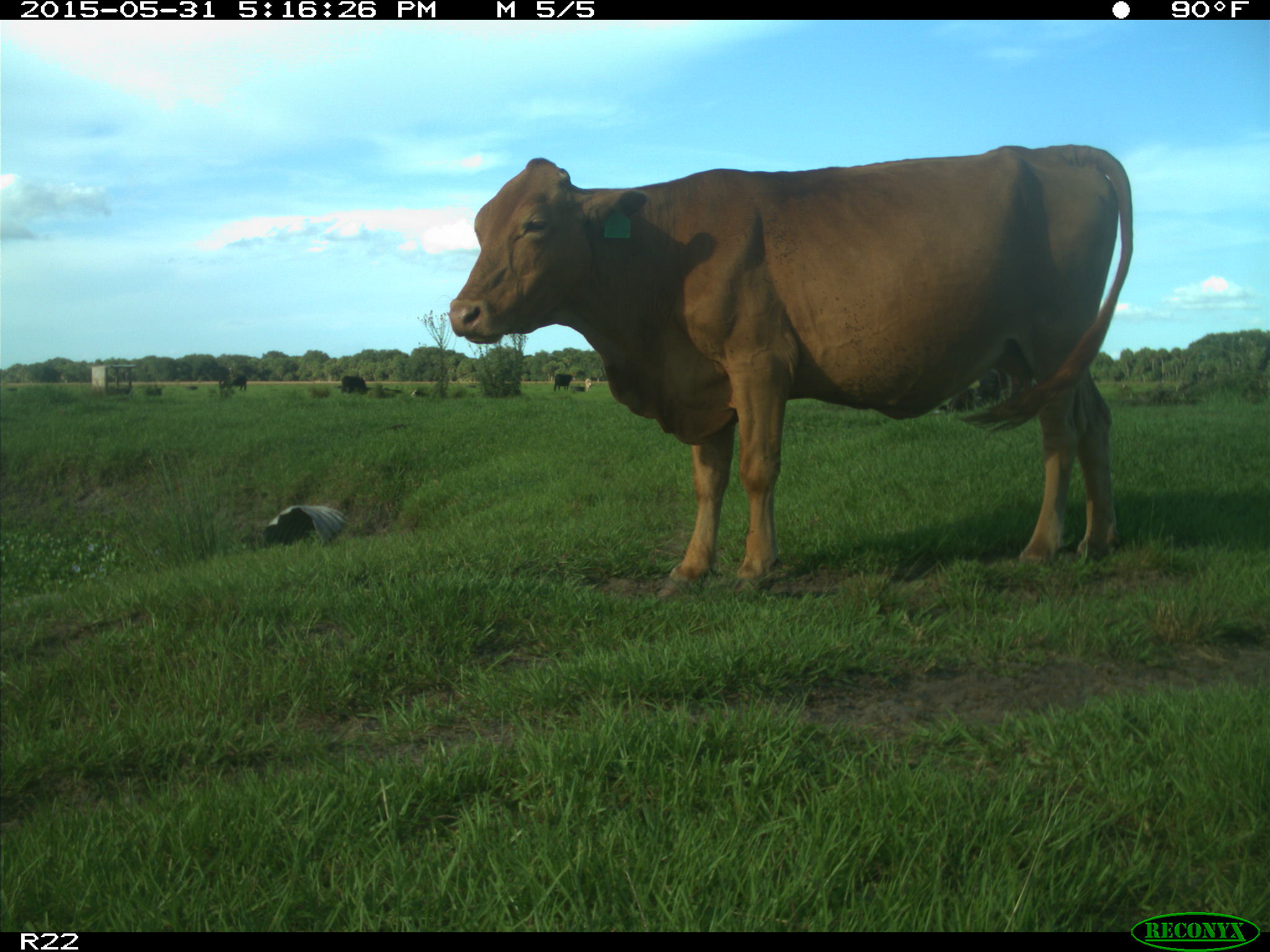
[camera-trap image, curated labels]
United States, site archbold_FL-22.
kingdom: Animalia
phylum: Chordata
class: Mammalia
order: Artiodactyla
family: Bovidae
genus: Bos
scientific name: Bos taurus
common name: domestic cow